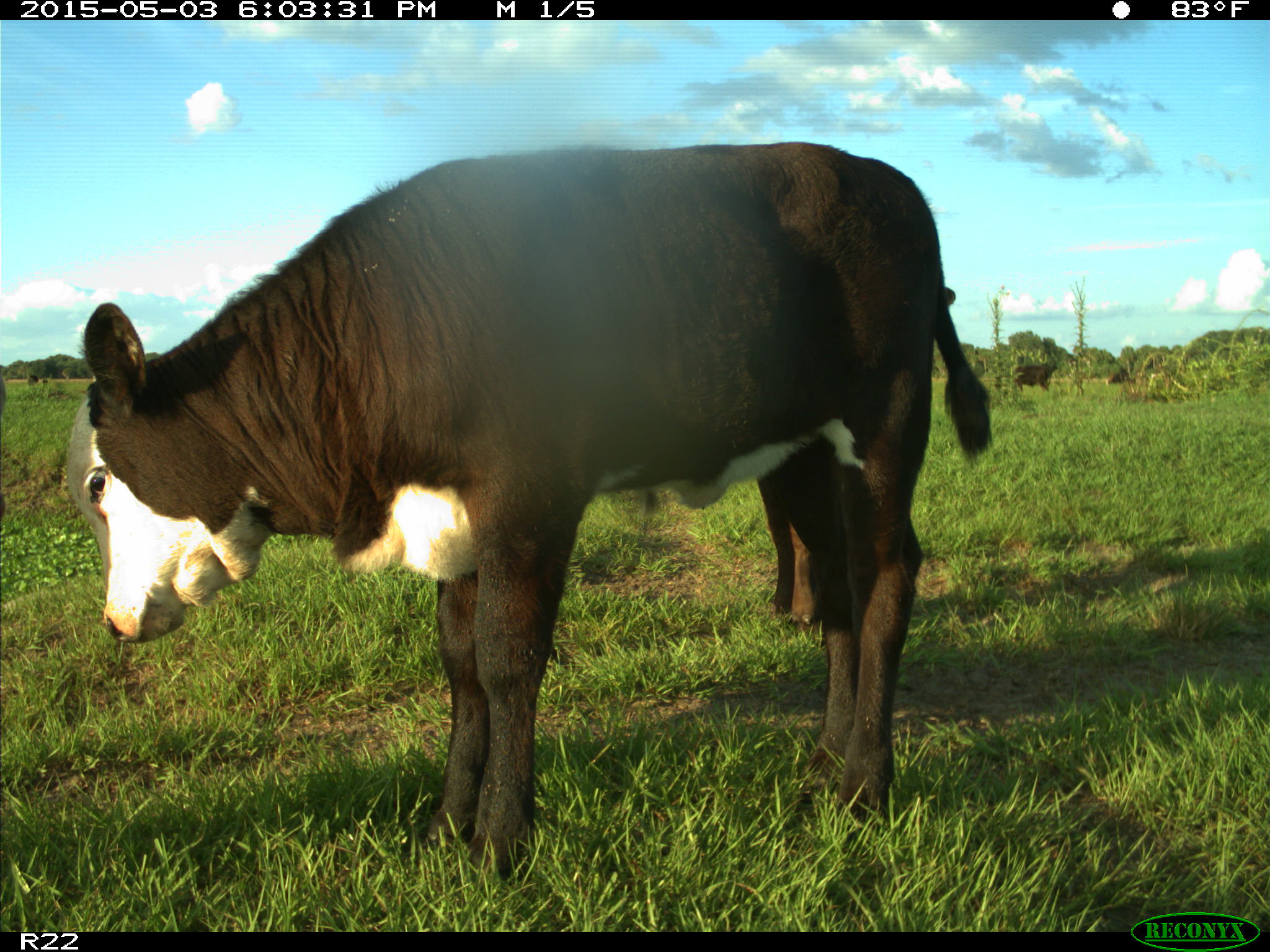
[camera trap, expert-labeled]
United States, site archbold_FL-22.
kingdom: Animalia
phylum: Chordata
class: Mammalia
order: Artiodactyla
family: Bovidae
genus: Bos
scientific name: Bos taurus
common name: domestic cow